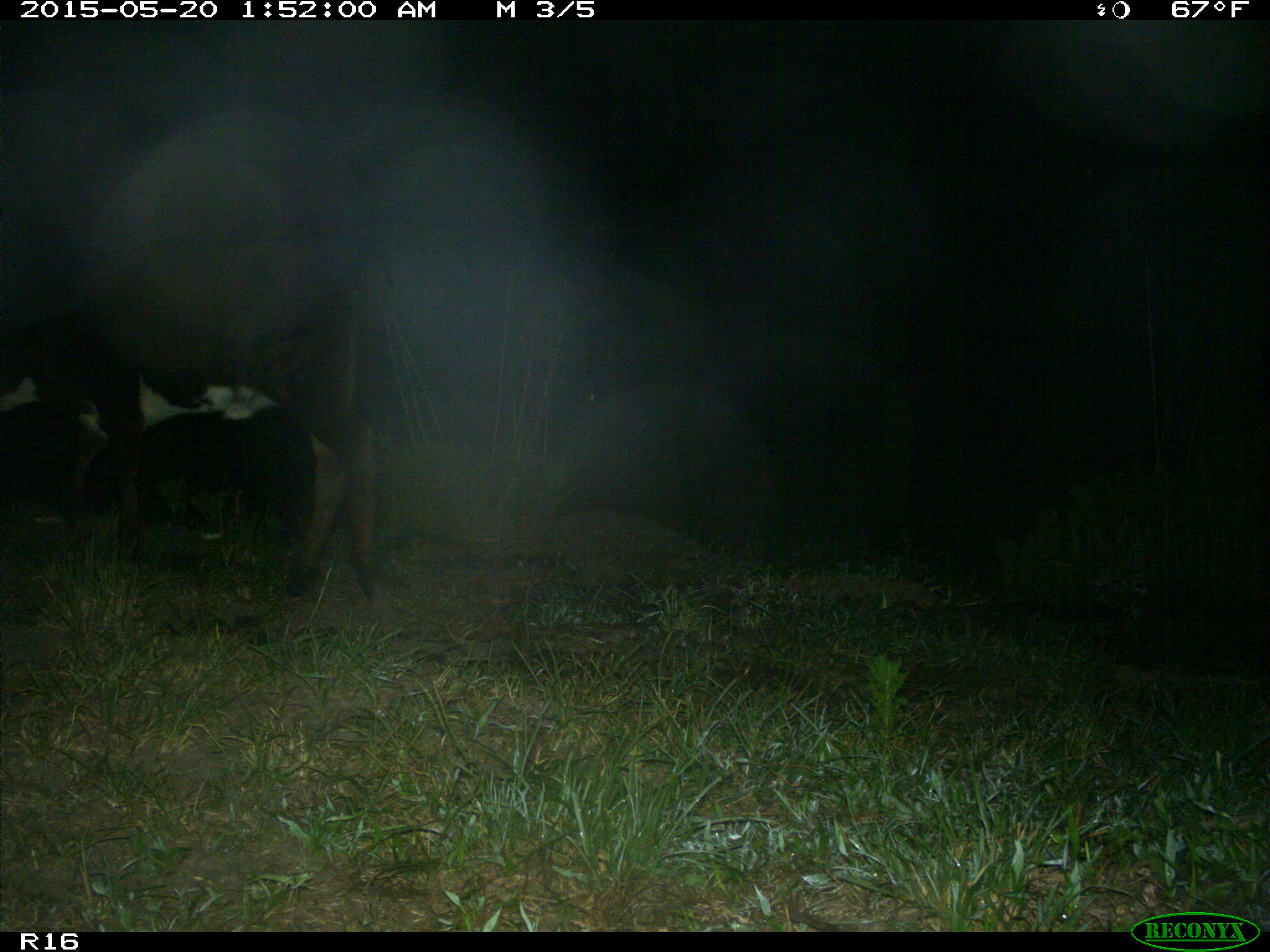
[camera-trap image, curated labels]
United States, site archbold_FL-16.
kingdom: Animalia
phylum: Chordata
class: Mammalia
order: Artiodactyla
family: Bovidae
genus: Bos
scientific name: Bos taurus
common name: domestic cow